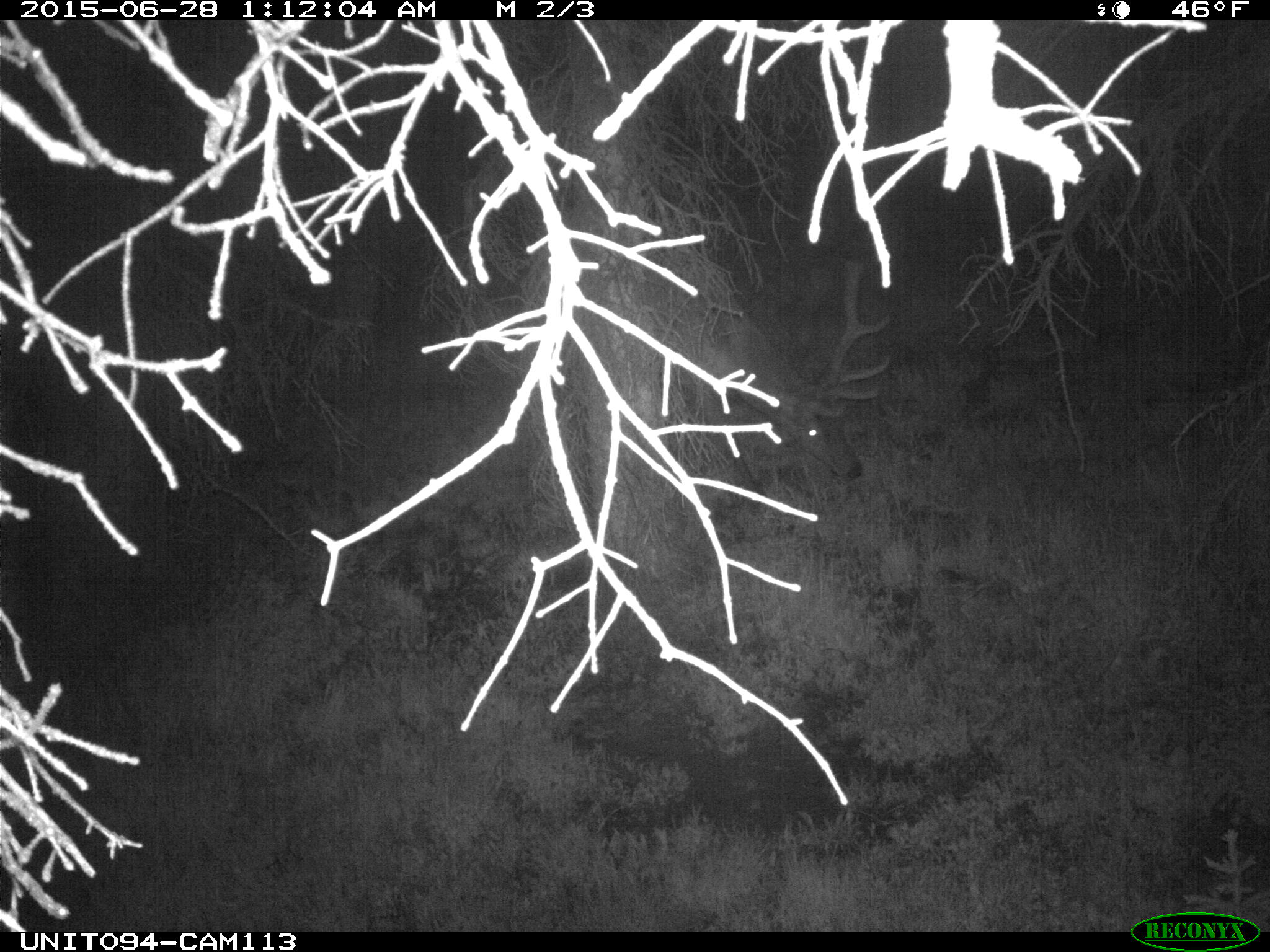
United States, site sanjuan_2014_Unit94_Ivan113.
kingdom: Animalia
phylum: Chordata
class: Mammalia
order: Artiodactyla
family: Cervidae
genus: Cervus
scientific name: Cervus elaphus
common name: red deer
Cervus elaphus (red deer).